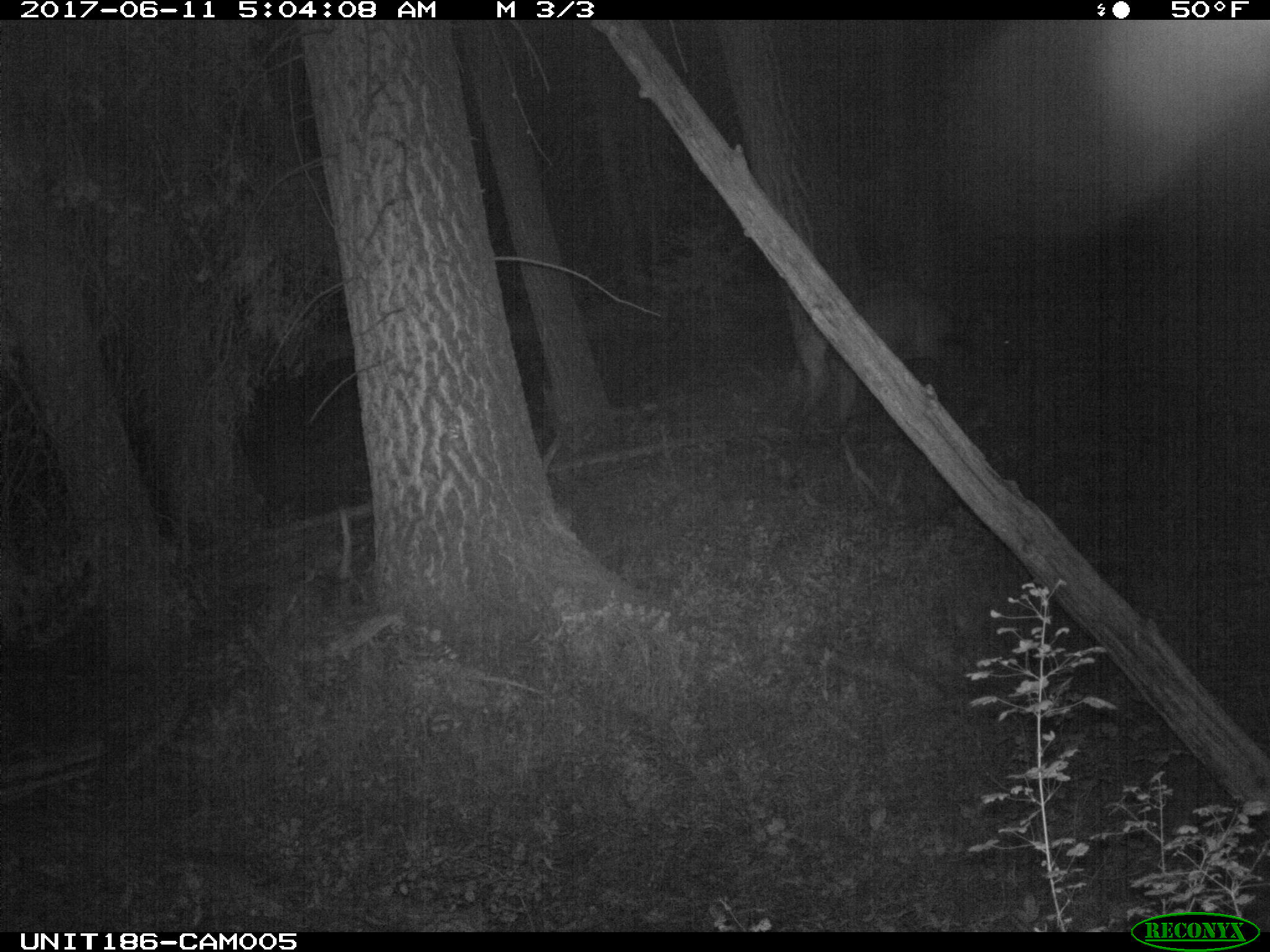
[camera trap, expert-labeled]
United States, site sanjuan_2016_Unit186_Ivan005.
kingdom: Animalia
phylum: Chordata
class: Mammalia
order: Artiodactyla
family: Cervidae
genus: Cervus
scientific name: Cervus elaphus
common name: red deer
Cervus elaphus (red deer).